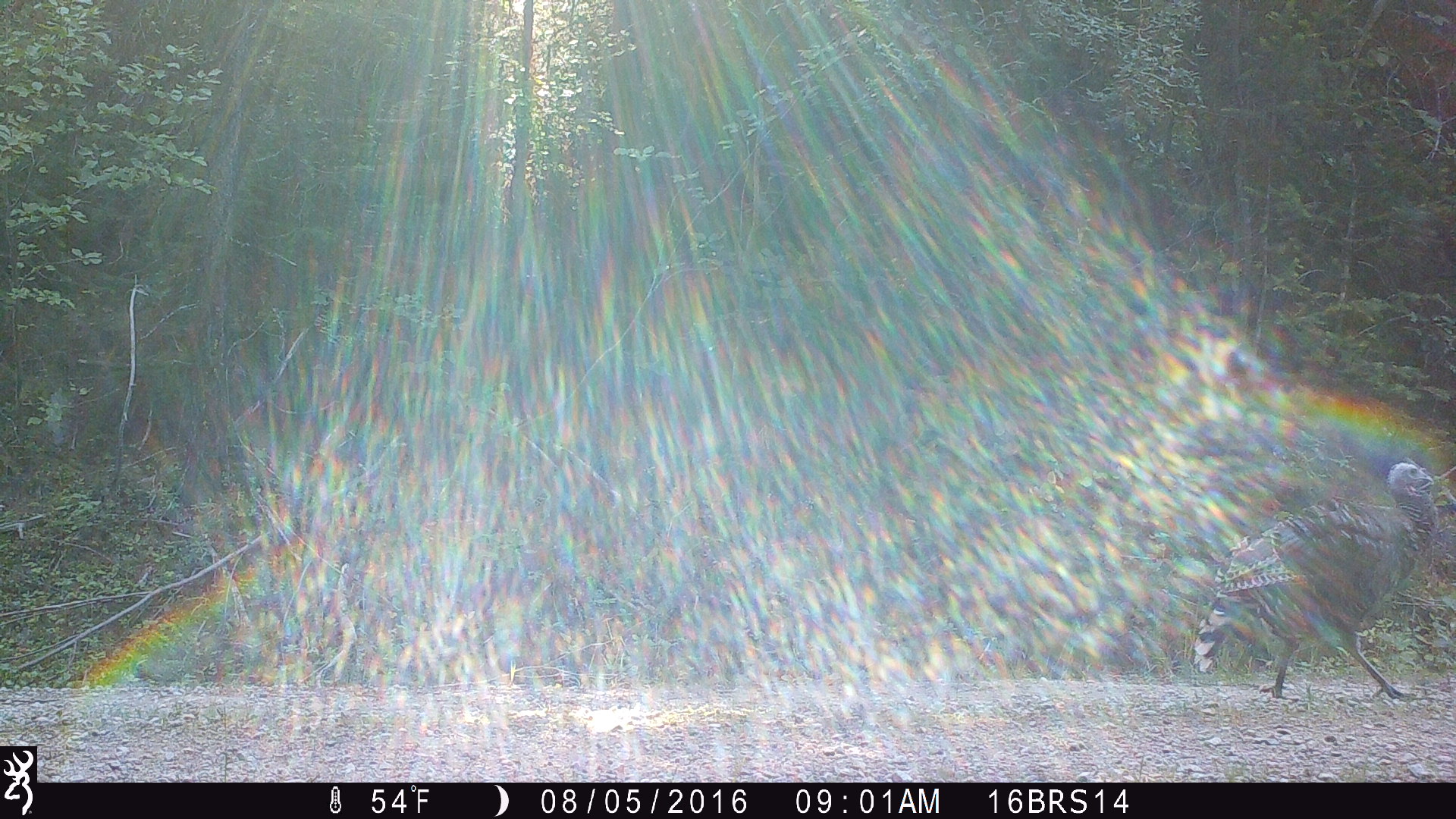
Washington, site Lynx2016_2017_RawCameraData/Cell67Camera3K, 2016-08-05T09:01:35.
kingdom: Animalia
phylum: Chordata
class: Aves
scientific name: Aves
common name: birds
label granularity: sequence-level